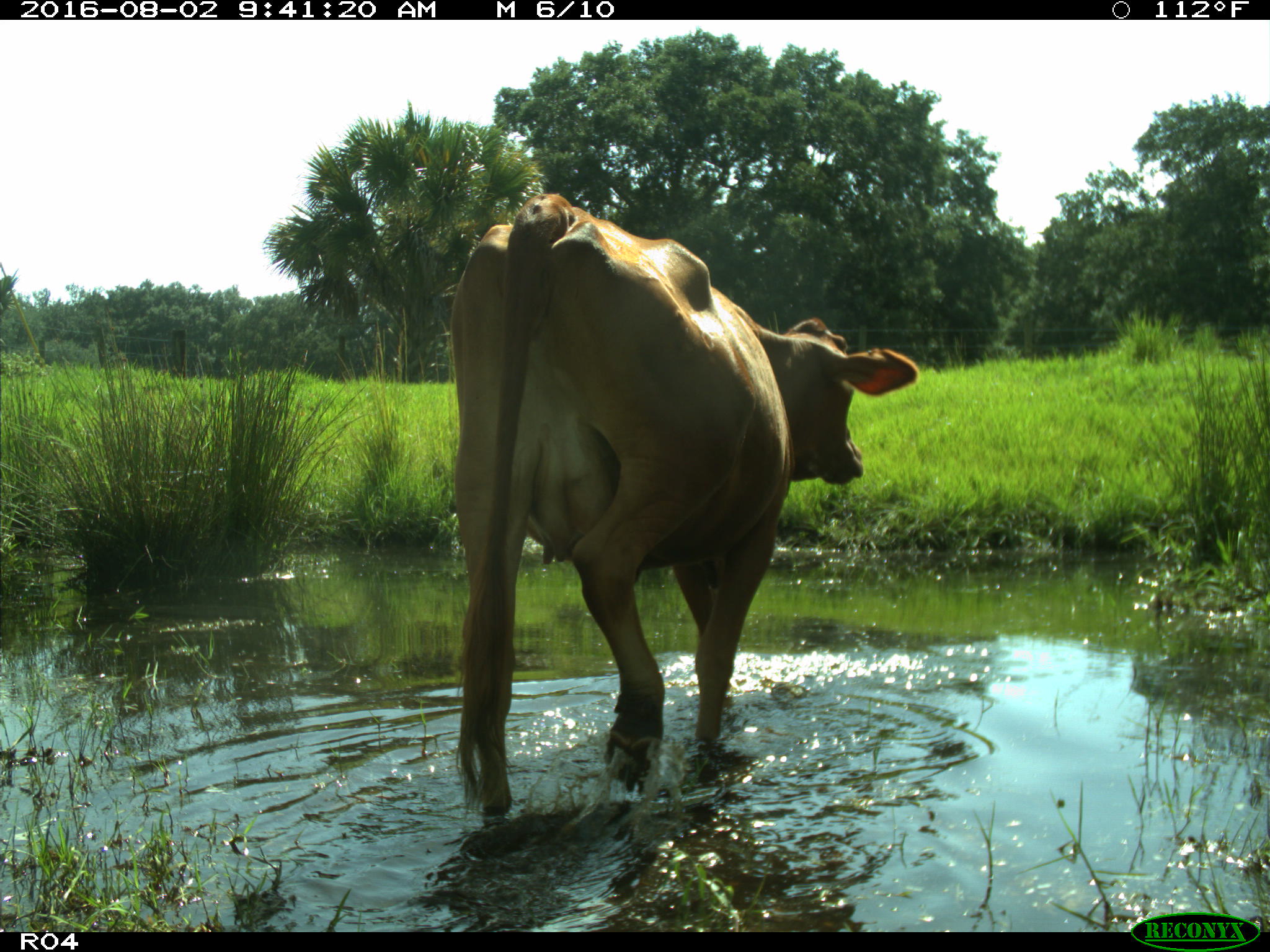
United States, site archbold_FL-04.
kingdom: Animalia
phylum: Chordata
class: Mammalia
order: Artiodactyla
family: Bovidae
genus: Bos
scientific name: Bos taurus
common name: domestic cow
Bos taurus (domestic cow).